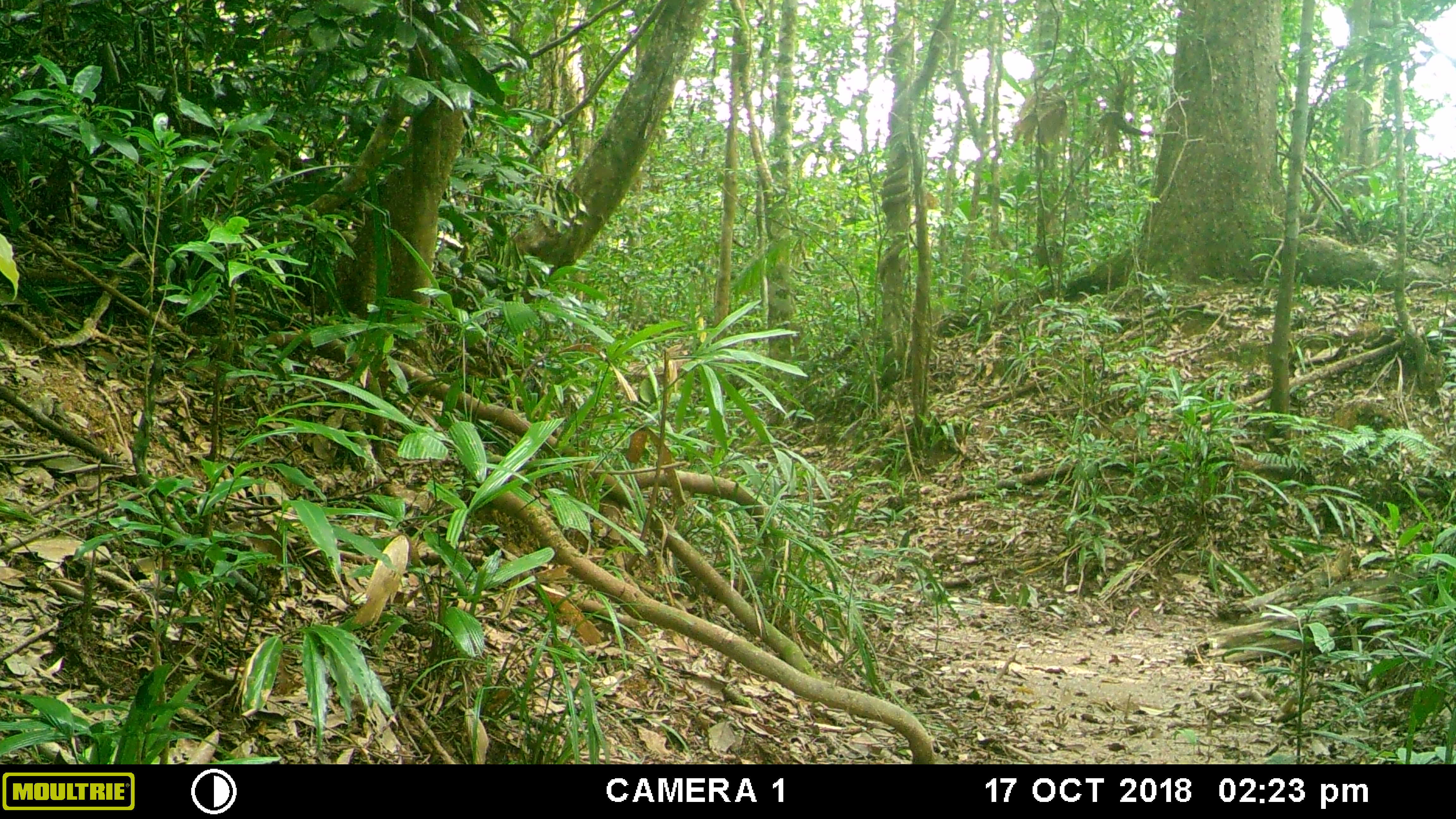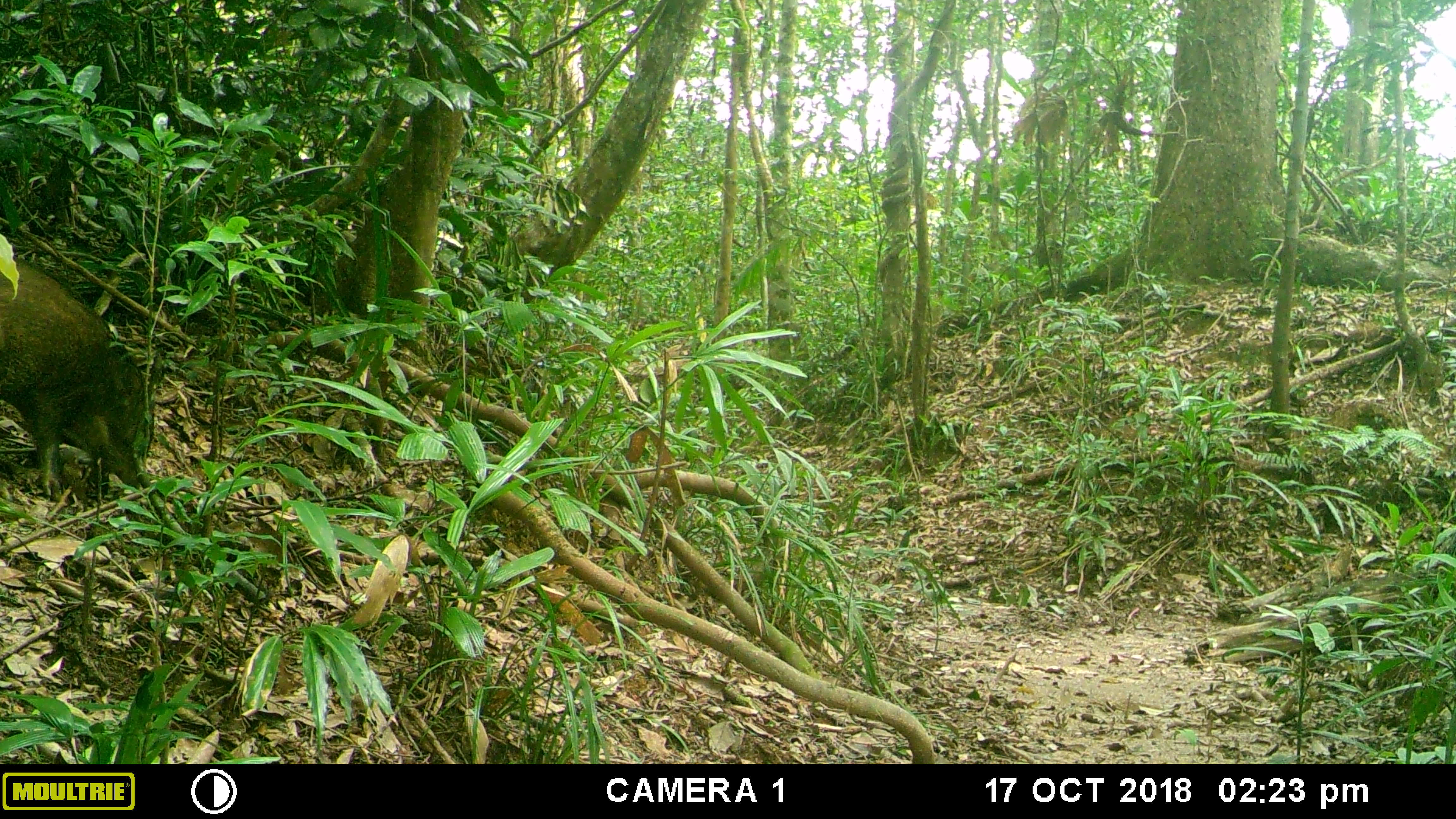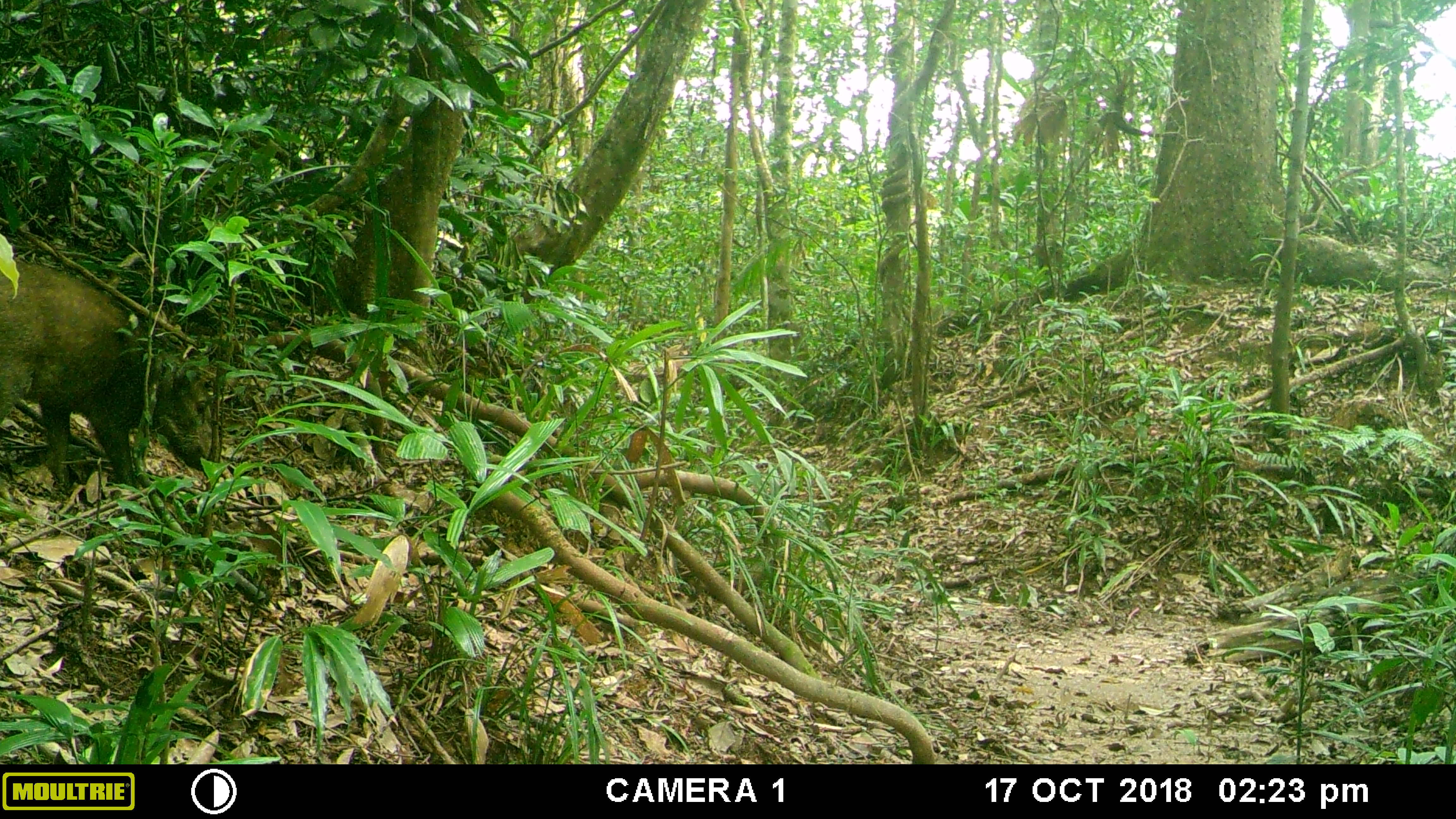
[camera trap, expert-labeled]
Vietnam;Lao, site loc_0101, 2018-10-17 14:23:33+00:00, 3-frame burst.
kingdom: Animalia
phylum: Chordata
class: Mammalia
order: Artiodactyla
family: Suidae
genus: Sus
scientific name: Sus scrofa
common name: eurasian wild pig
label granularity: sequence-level